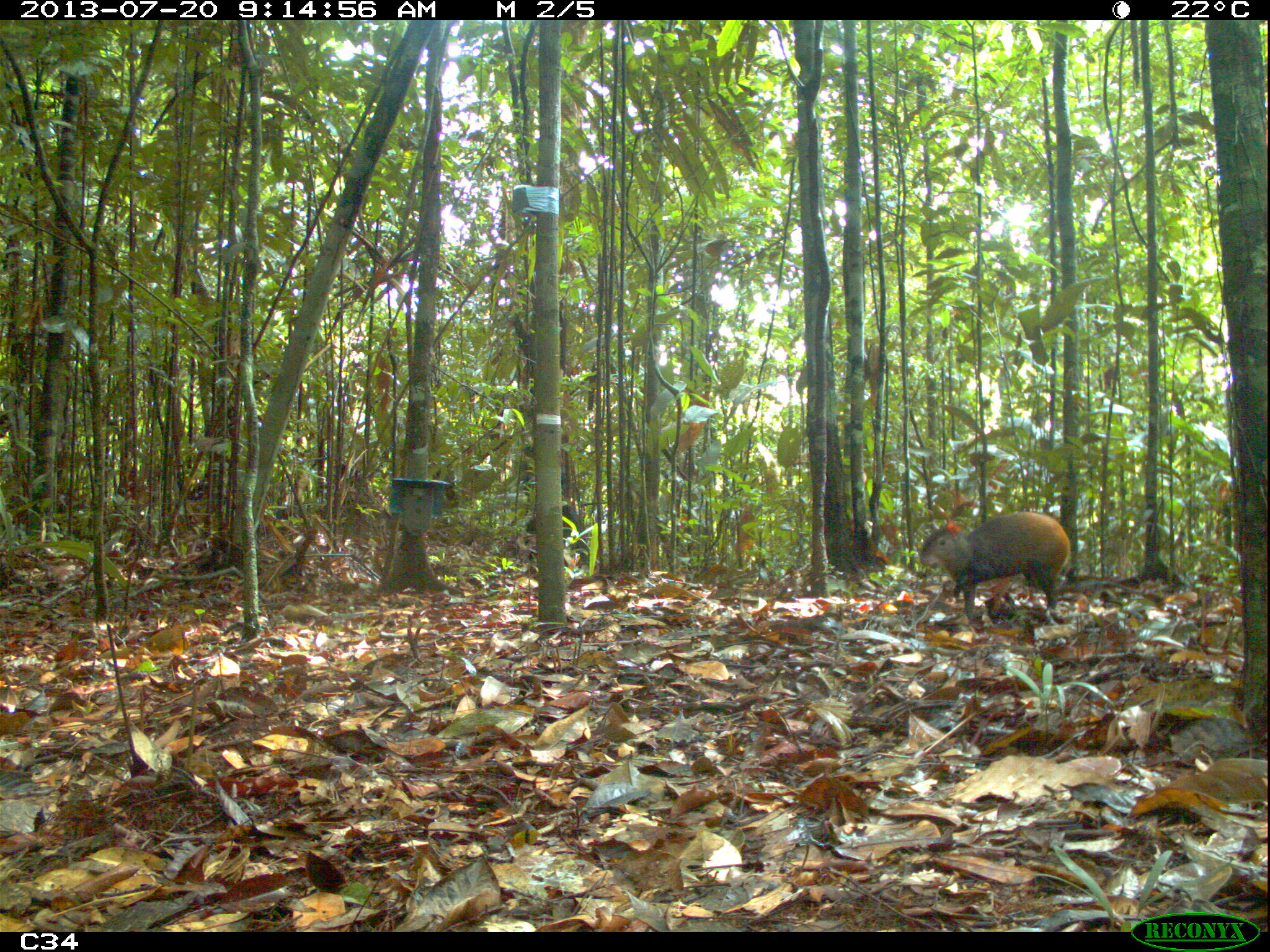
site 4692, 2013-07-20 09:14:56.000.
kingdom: Animalia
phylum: Chordata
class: Mammalia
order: Rodentia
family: Dasyproctidae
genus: Dasyprocta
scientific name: Dasyprocta leporina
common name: red-rumped agouti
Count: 1.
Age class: adult.